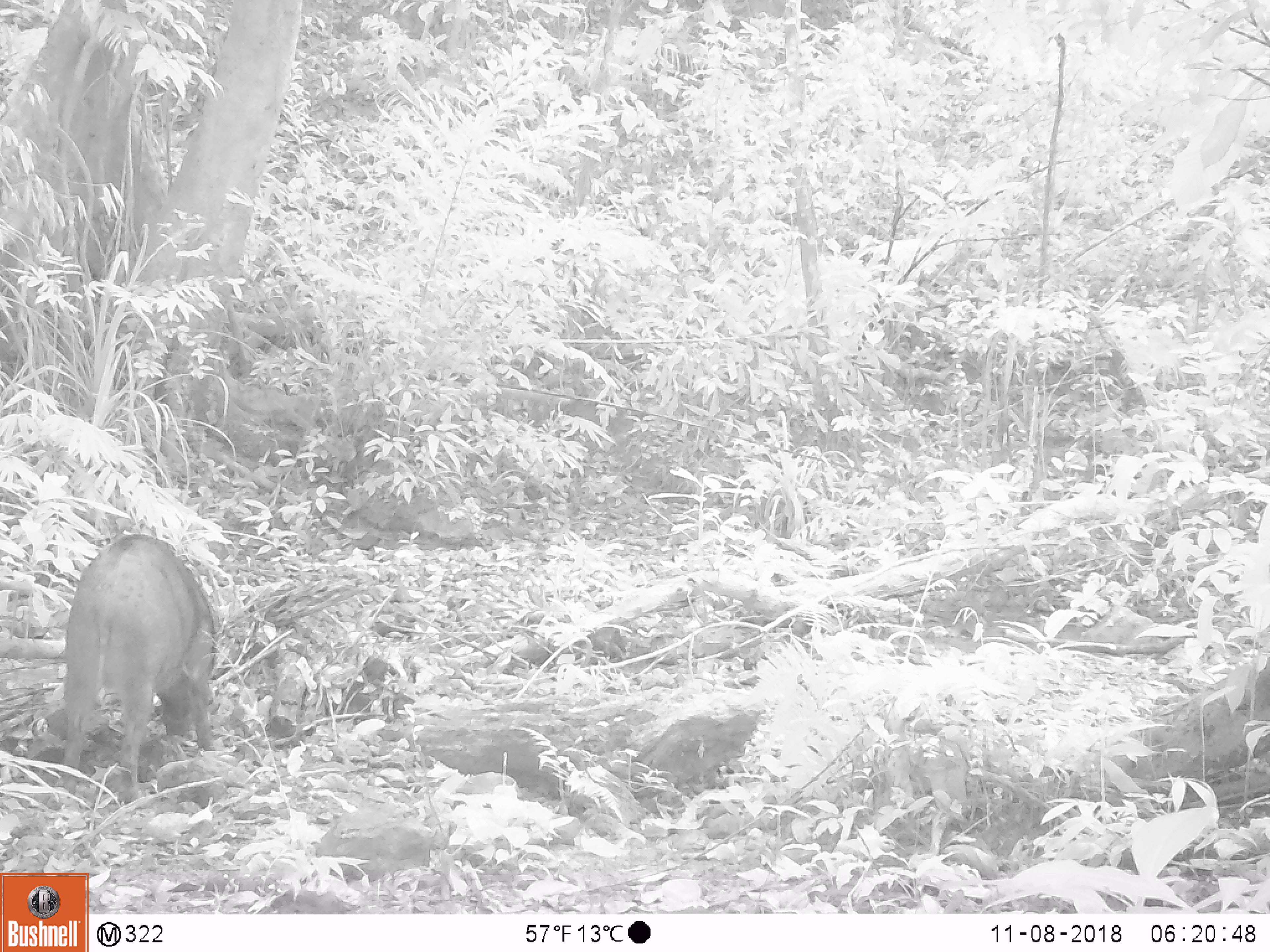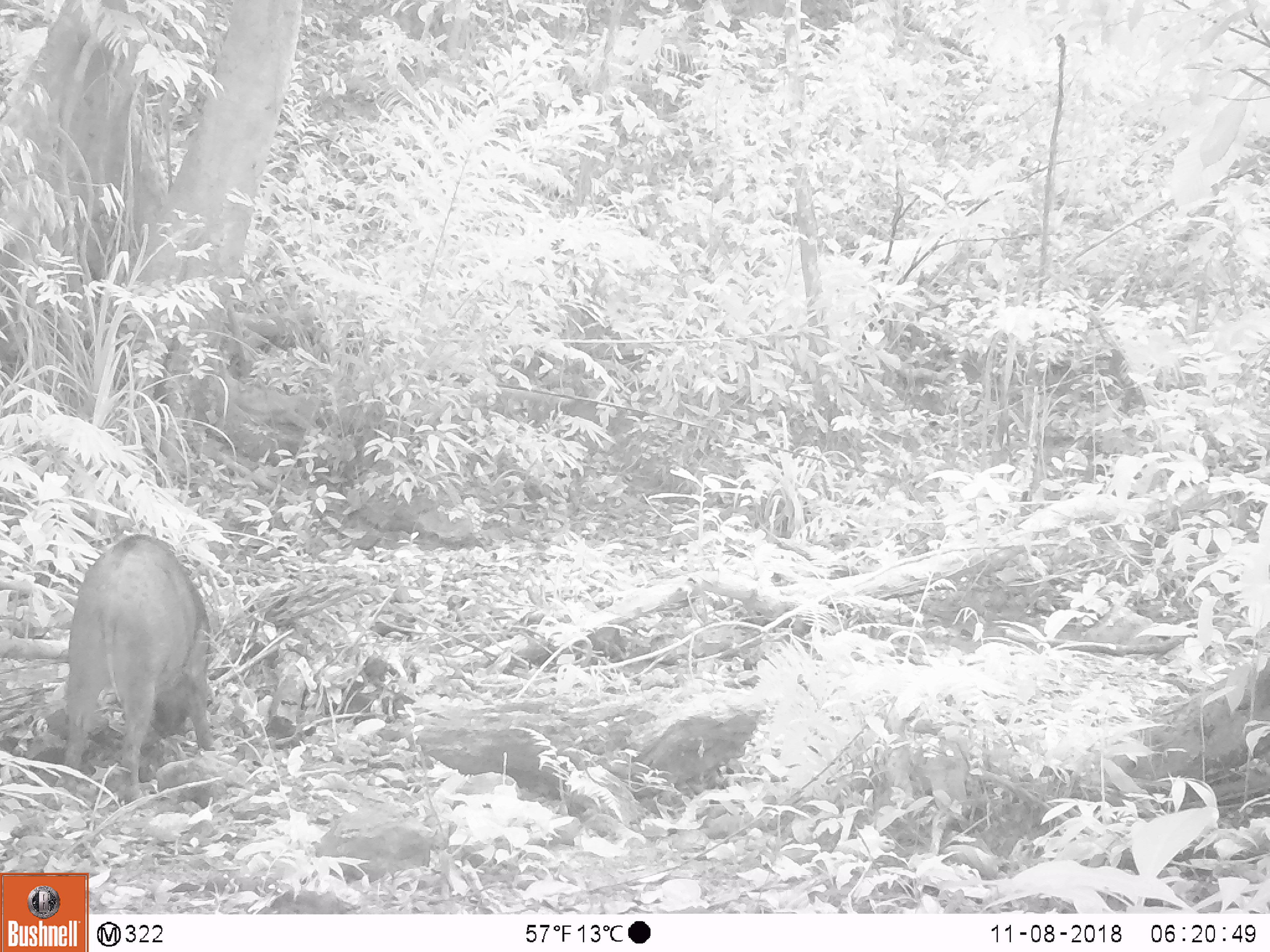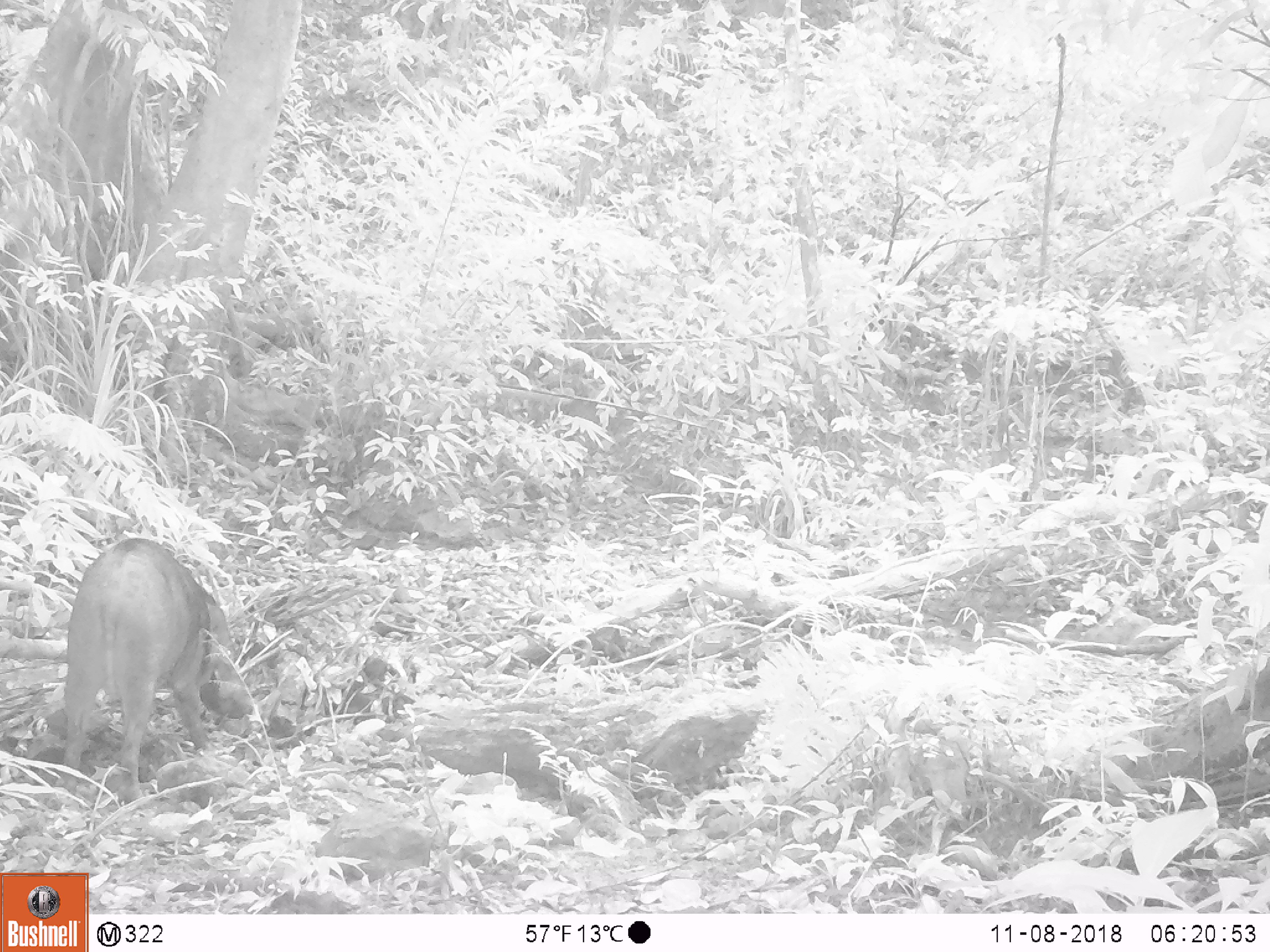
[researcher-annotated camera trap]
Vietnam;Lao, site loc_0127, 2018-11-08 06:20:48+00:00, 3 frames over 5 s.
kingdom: Animalia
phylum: Chordata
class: Mammalia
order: Artiodactyla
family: Suidae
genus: Sus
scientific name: Sus scrofa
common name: eurasian wild pig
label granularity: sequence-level